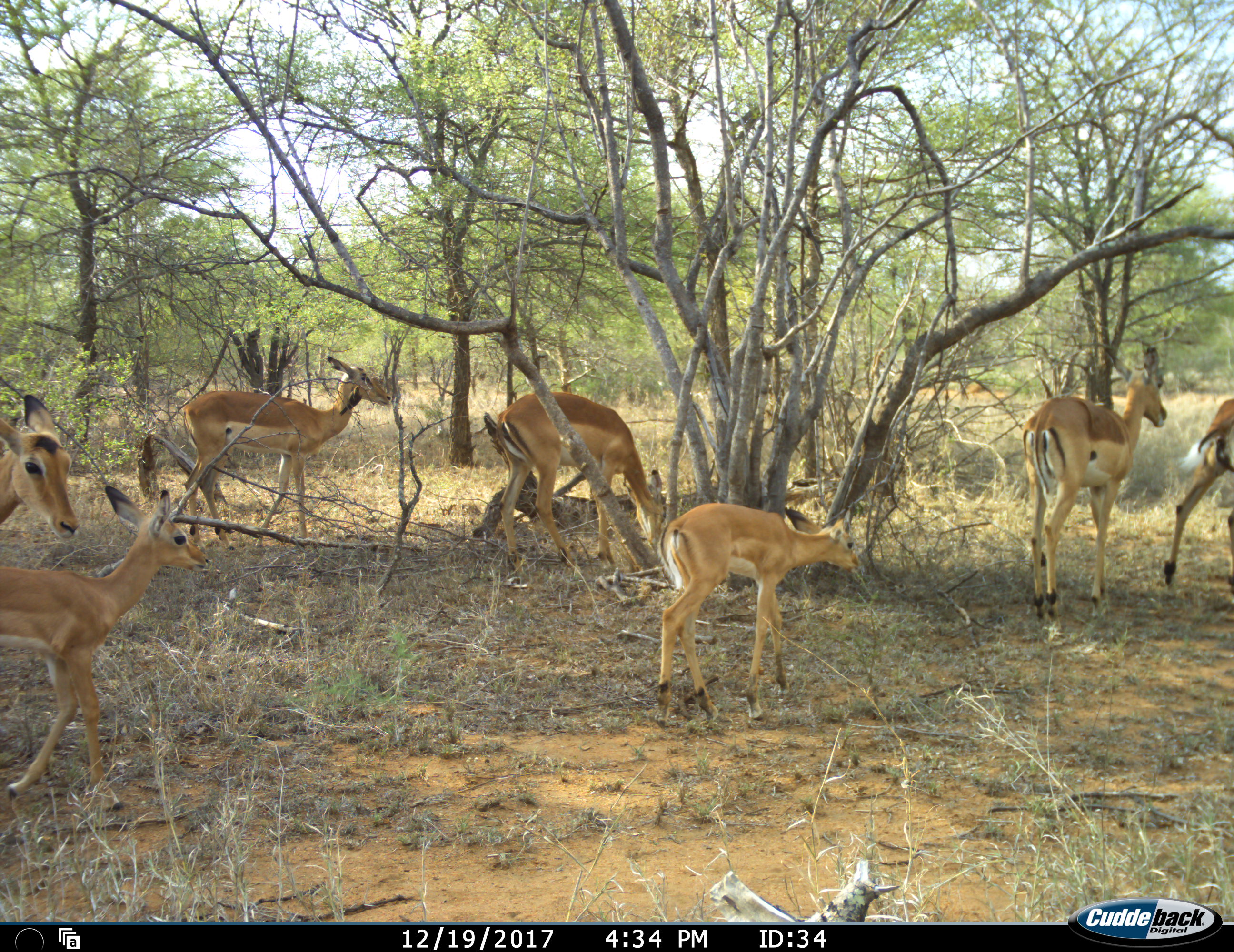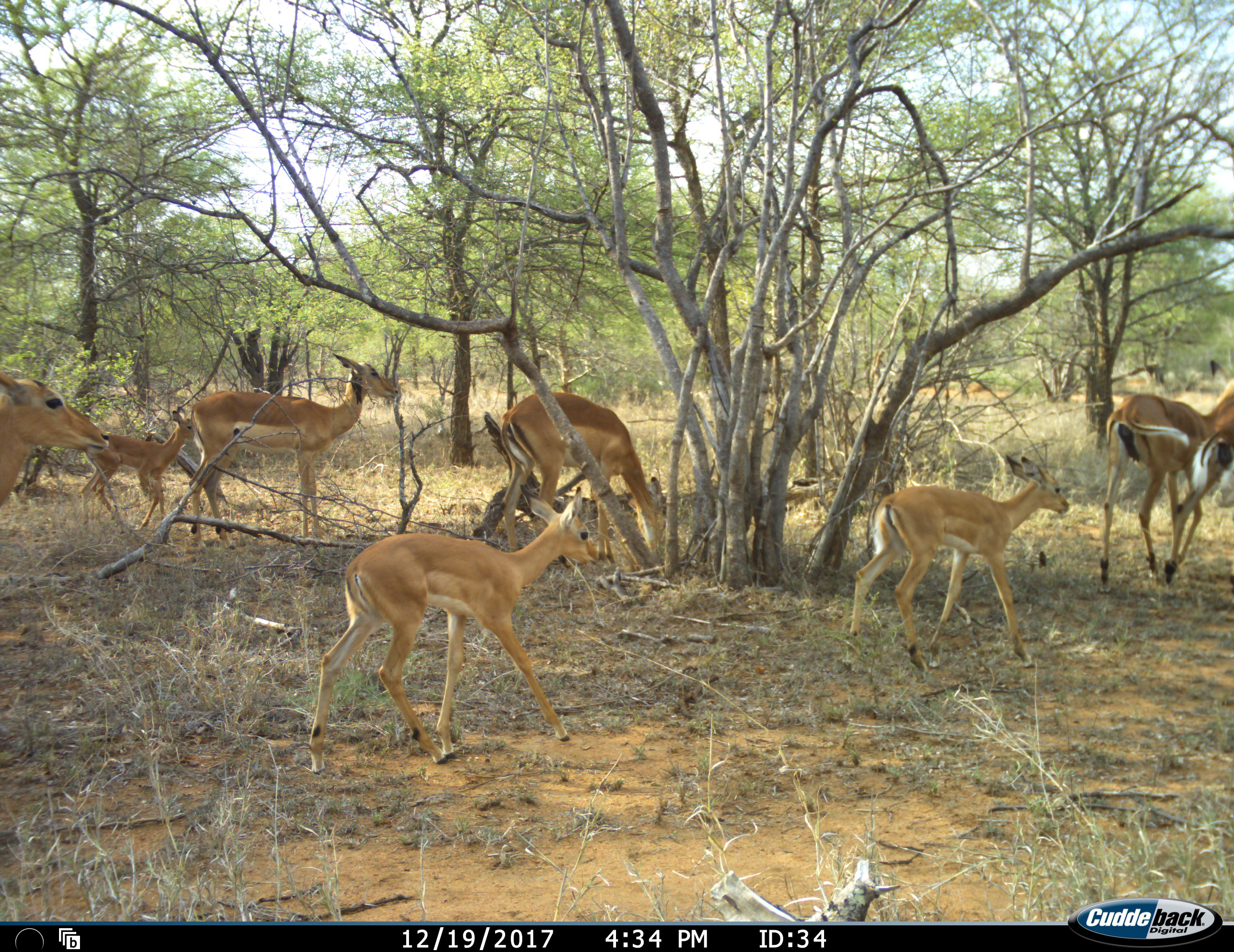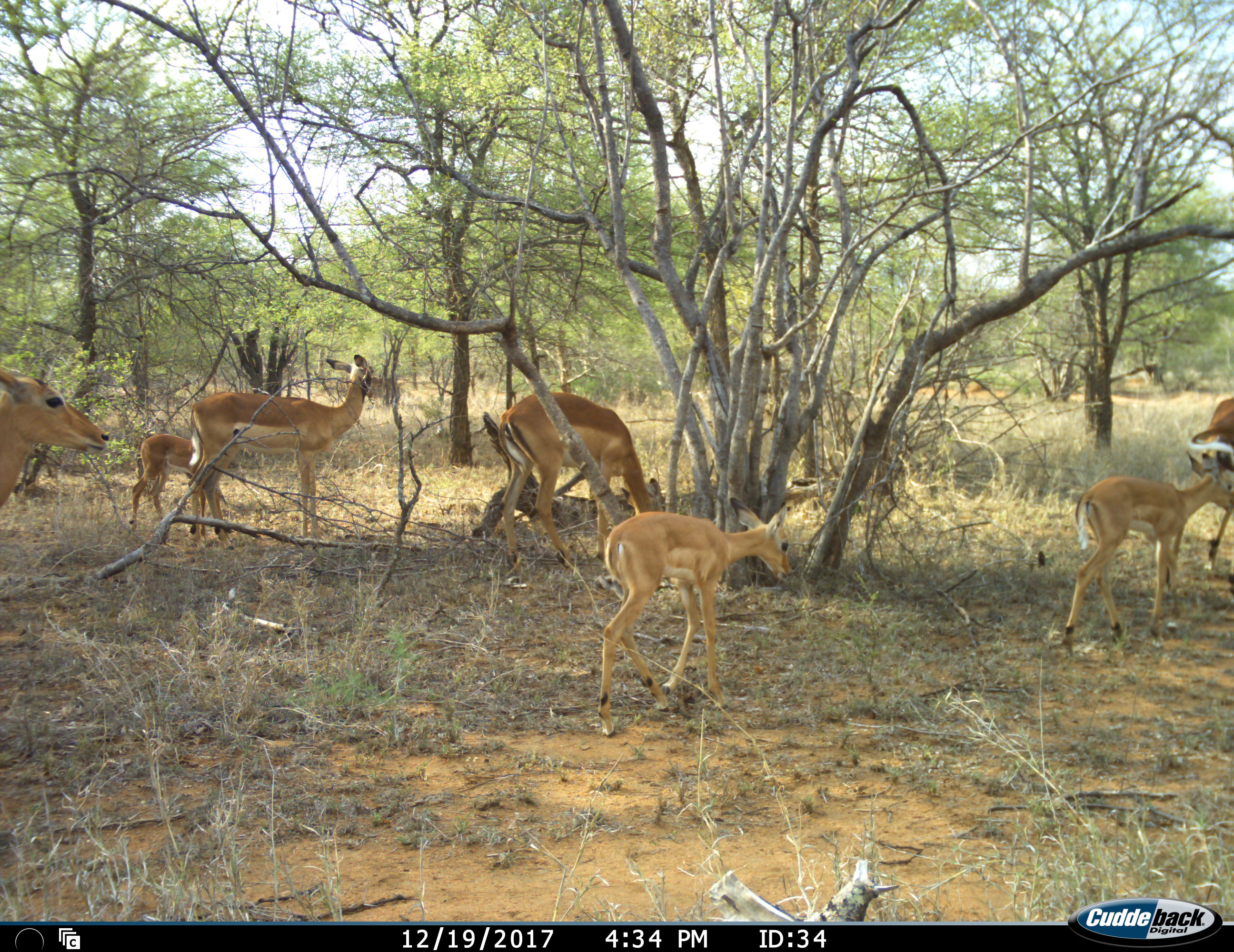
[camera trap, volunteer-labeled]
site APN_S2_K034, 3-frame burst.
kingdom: Animalia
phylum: Chordata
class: Mammalia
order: Artiodactyla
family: Bovidae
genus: Aepyceros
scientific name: Aepyceros melampus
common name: impala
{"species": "impala (Aepyceros melampus)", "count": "8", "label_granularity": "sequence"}